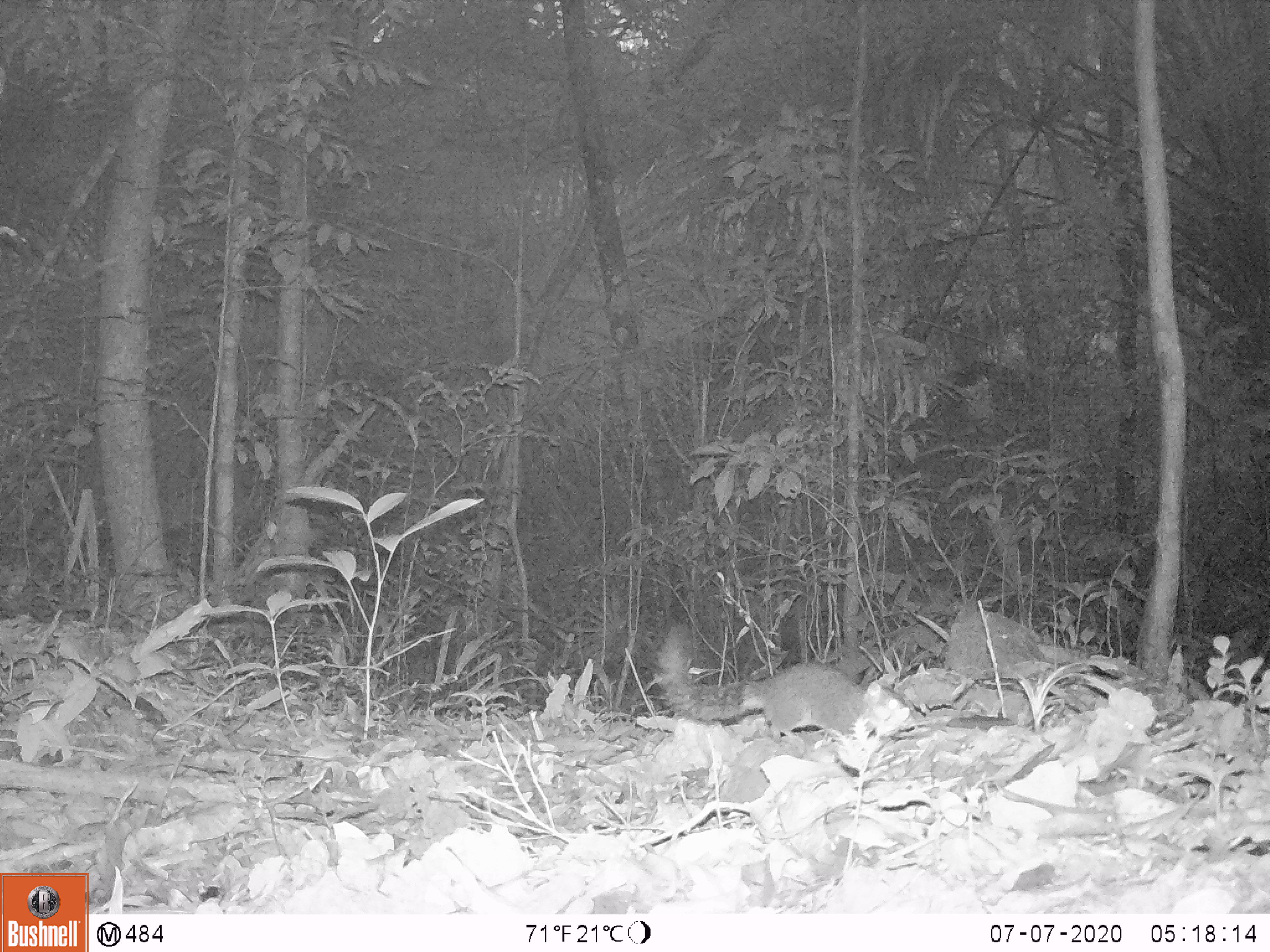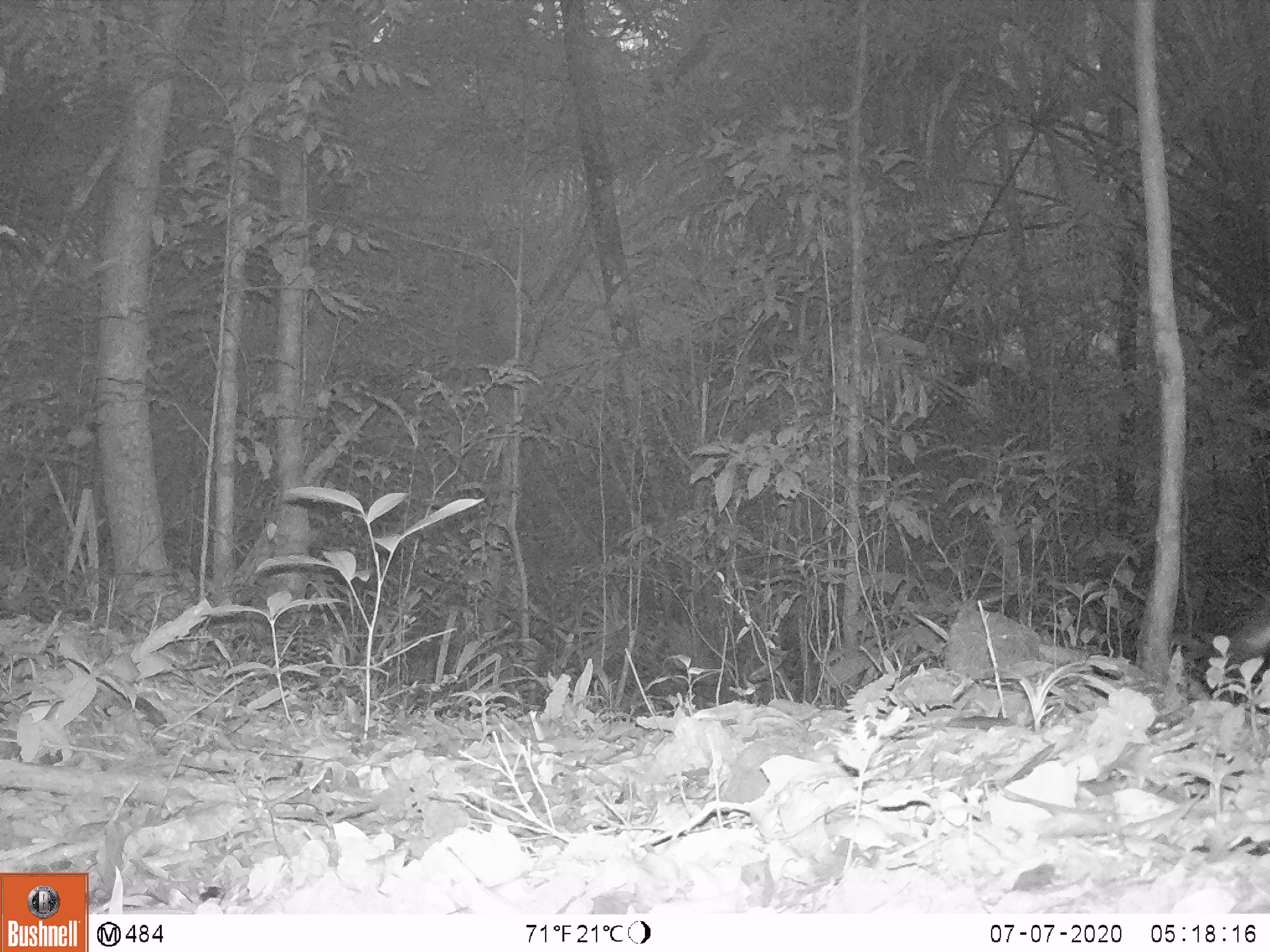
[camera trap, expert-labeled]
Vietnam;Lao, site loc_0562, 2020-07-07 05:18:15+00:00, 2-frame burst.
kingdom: Animalia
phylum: Chordata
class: Mammalia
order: Rodentia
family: Sciuridae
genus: Dremomys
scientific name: Dremomys rufigenis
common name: red-cheeked squirrel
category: red cheeked squirrel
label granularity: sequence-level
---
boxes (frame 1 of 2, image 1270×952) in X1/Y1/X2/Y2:
red cheeked squirrel: 655/623/918/743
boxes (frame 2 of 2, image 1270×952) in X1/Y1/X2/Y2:
red cheeked squirrel: 1232/613/1270/657